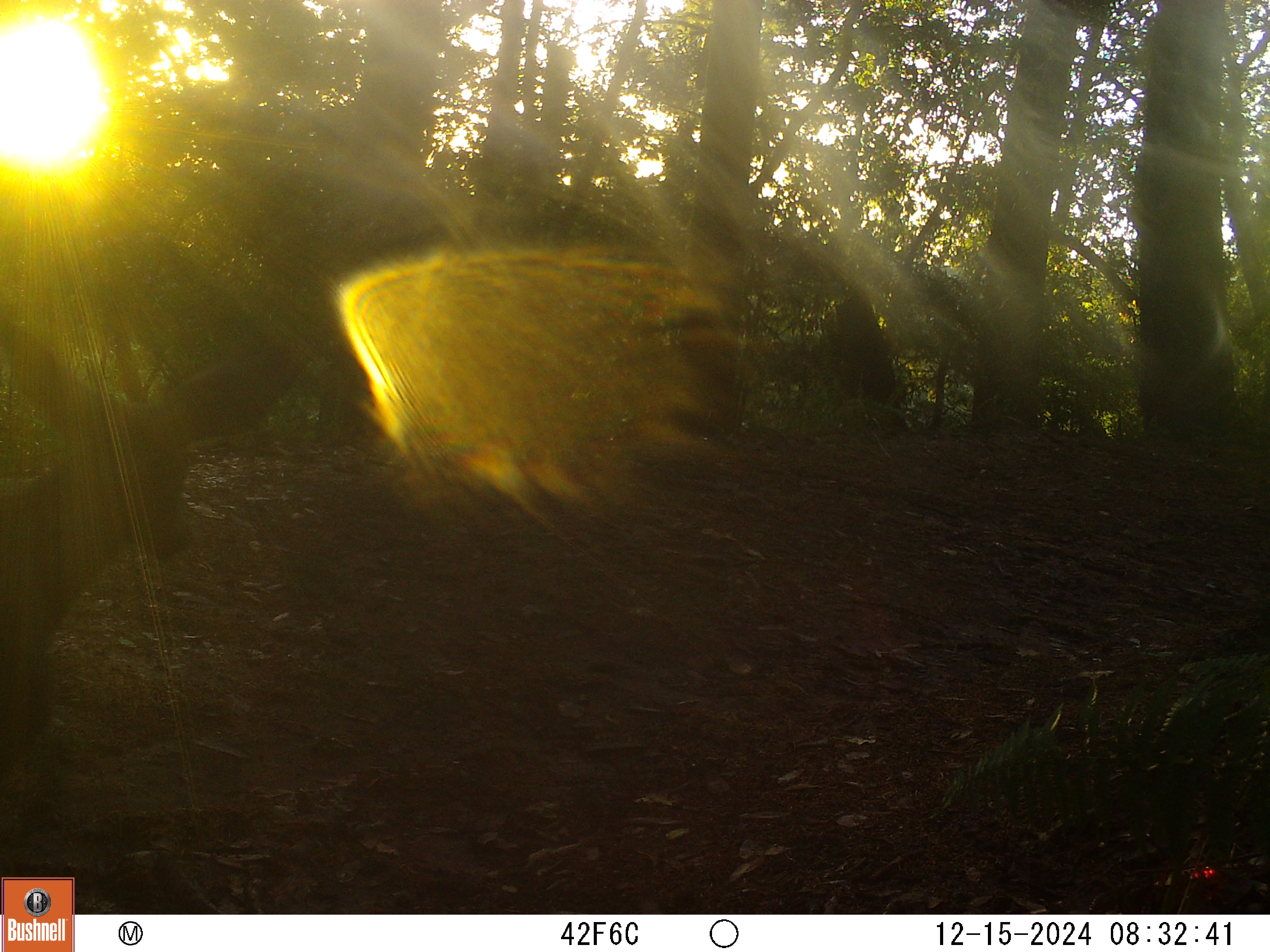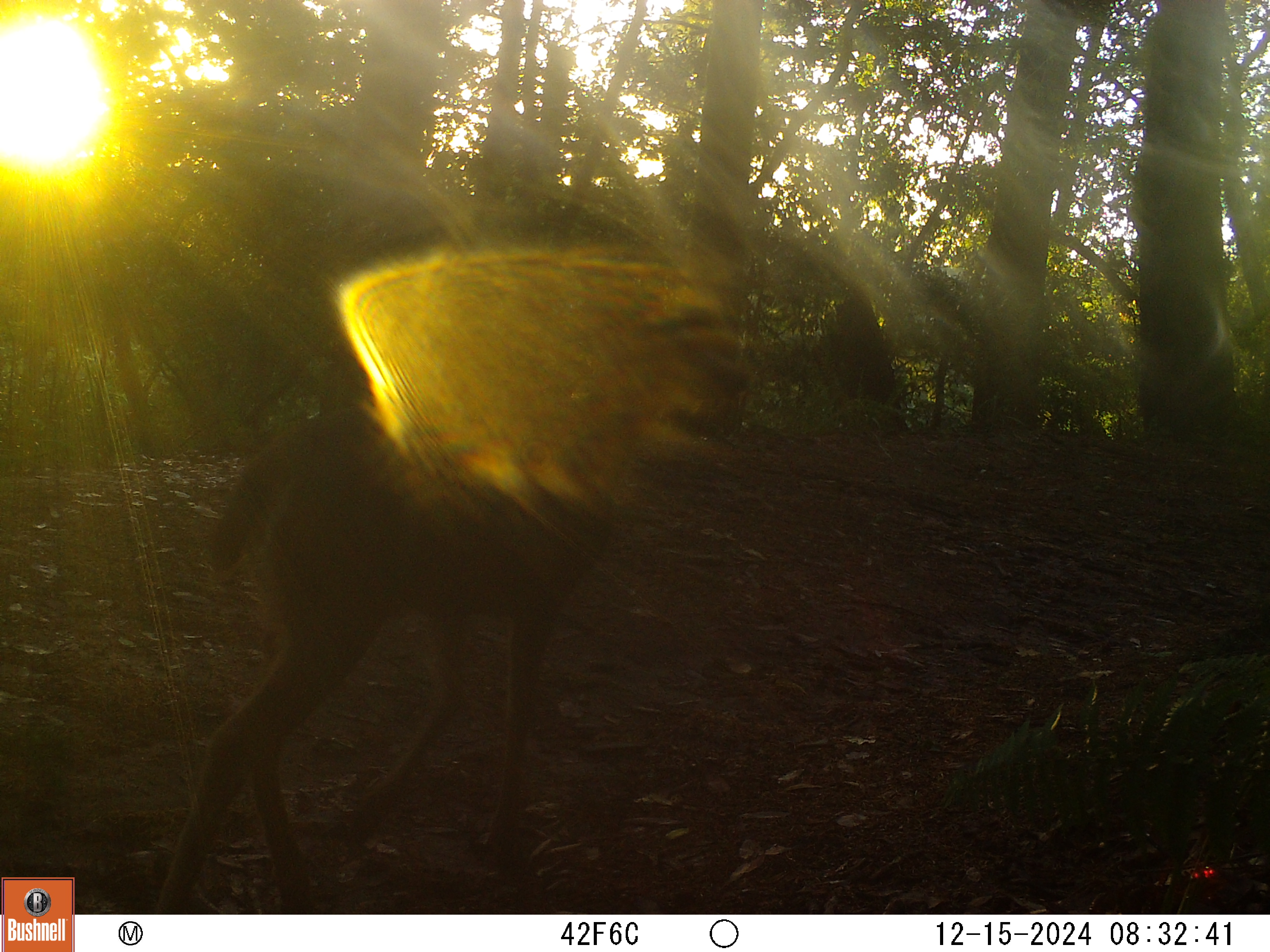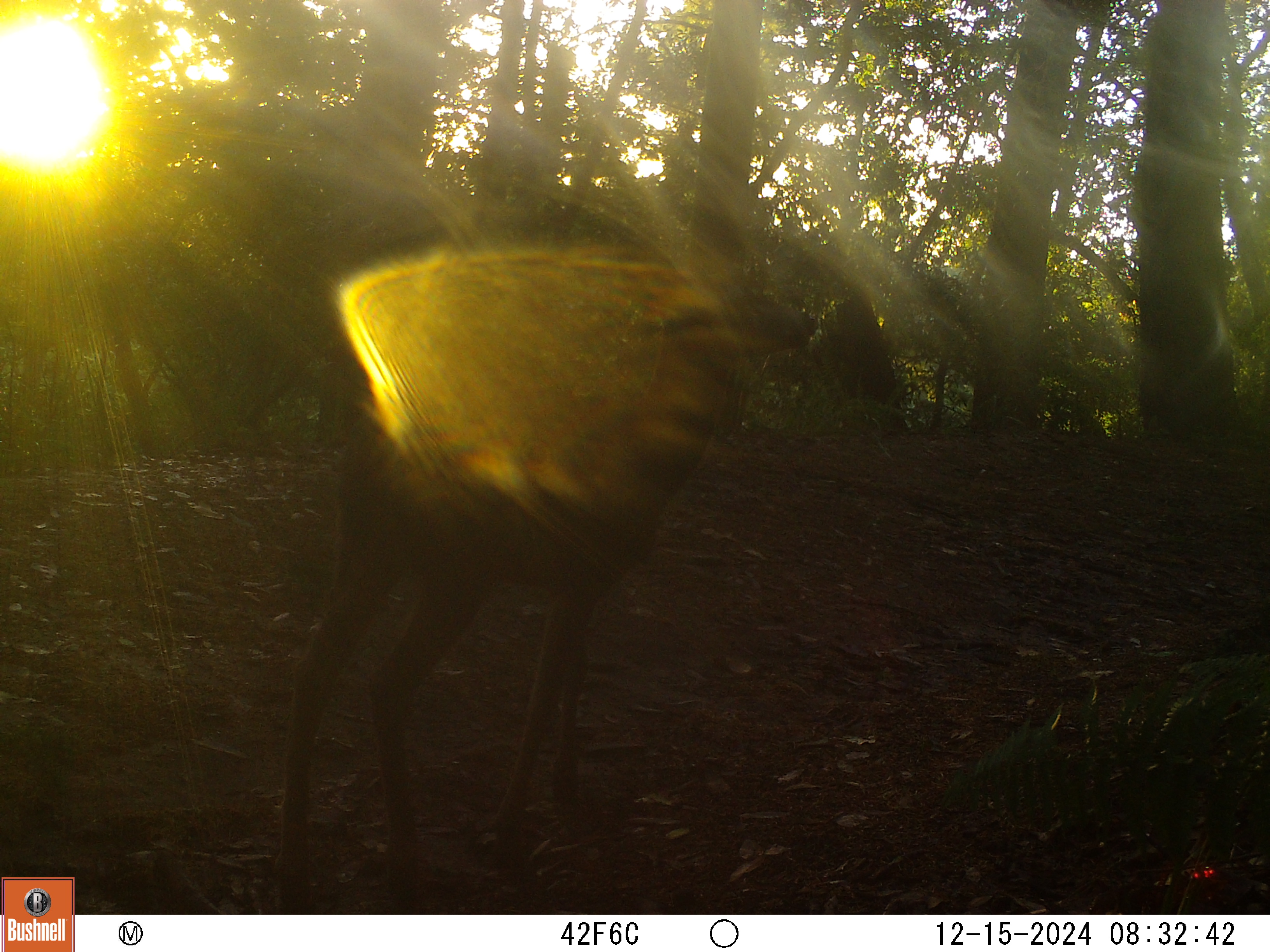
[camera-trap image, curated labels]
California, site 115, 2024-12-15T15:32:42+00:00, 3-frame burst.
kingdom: Animalia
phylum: Chordata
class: Mammalia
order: Artiodactyla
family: Cervidae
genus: Odocoileus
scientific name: Odocoileus hemionus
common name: mule deer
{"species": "mule deer (Odocoileus hemionus)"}